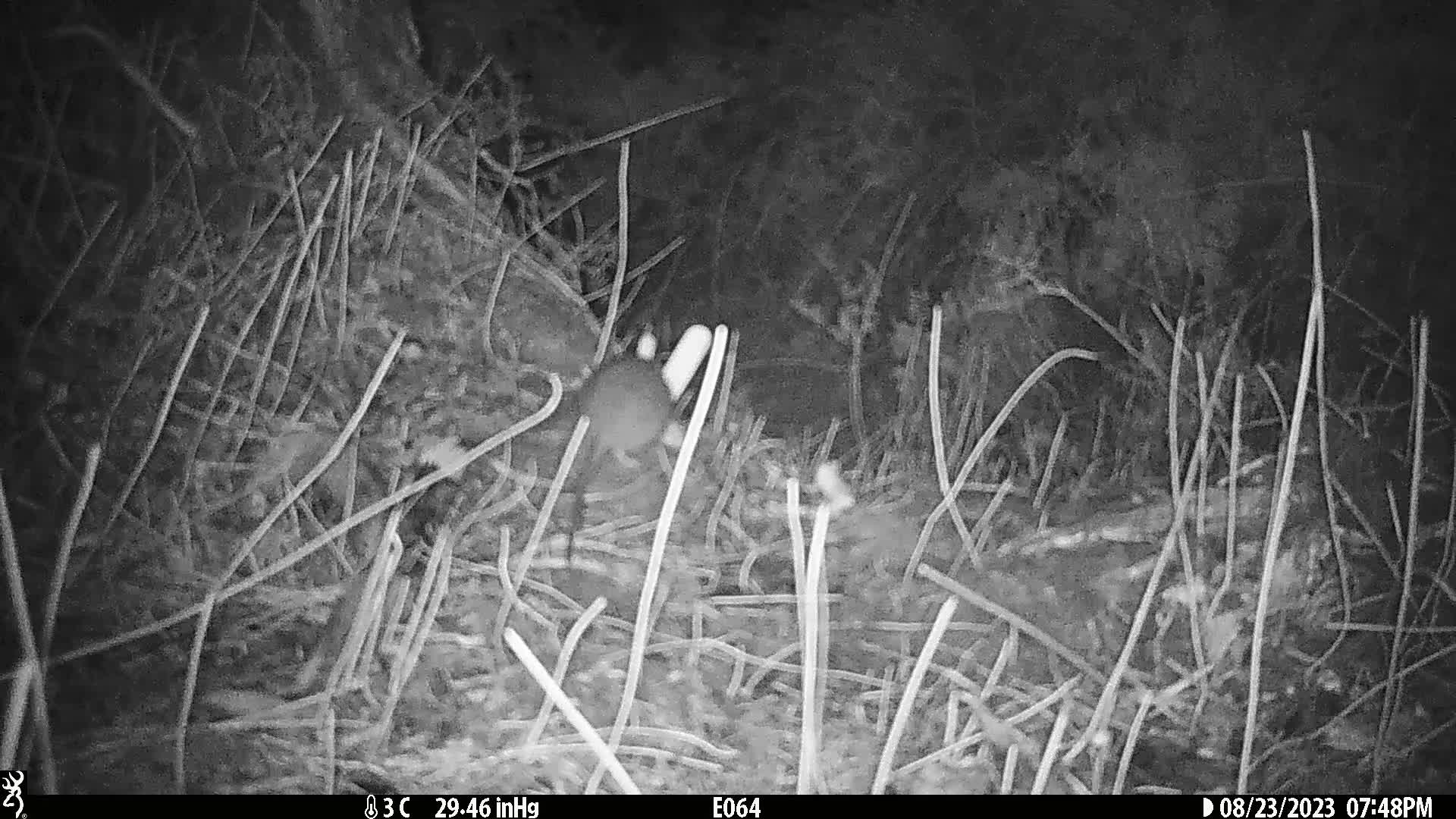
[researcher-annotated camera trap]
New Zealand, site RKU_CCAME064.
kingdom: Animalia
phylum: Chordata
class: Mammalia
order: Rodentia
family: Muridae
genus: Rattus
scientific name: Rattus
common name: rat